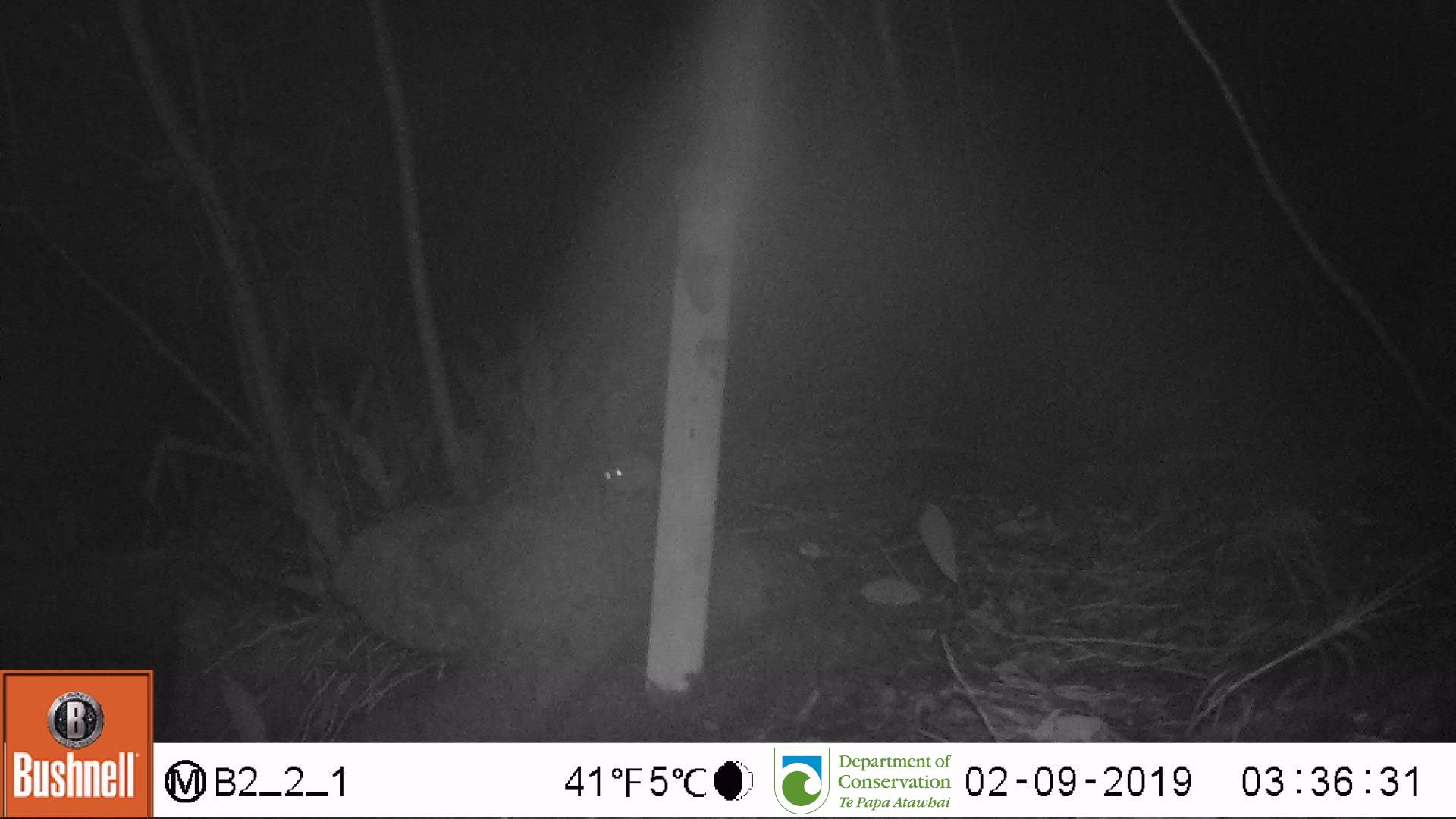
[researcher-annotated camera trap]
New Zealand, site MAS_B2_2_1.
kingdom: Animalia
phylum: Chordata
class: Mammalia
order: Rodentia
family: Muridae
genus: Mus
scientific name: Mus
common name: mouse